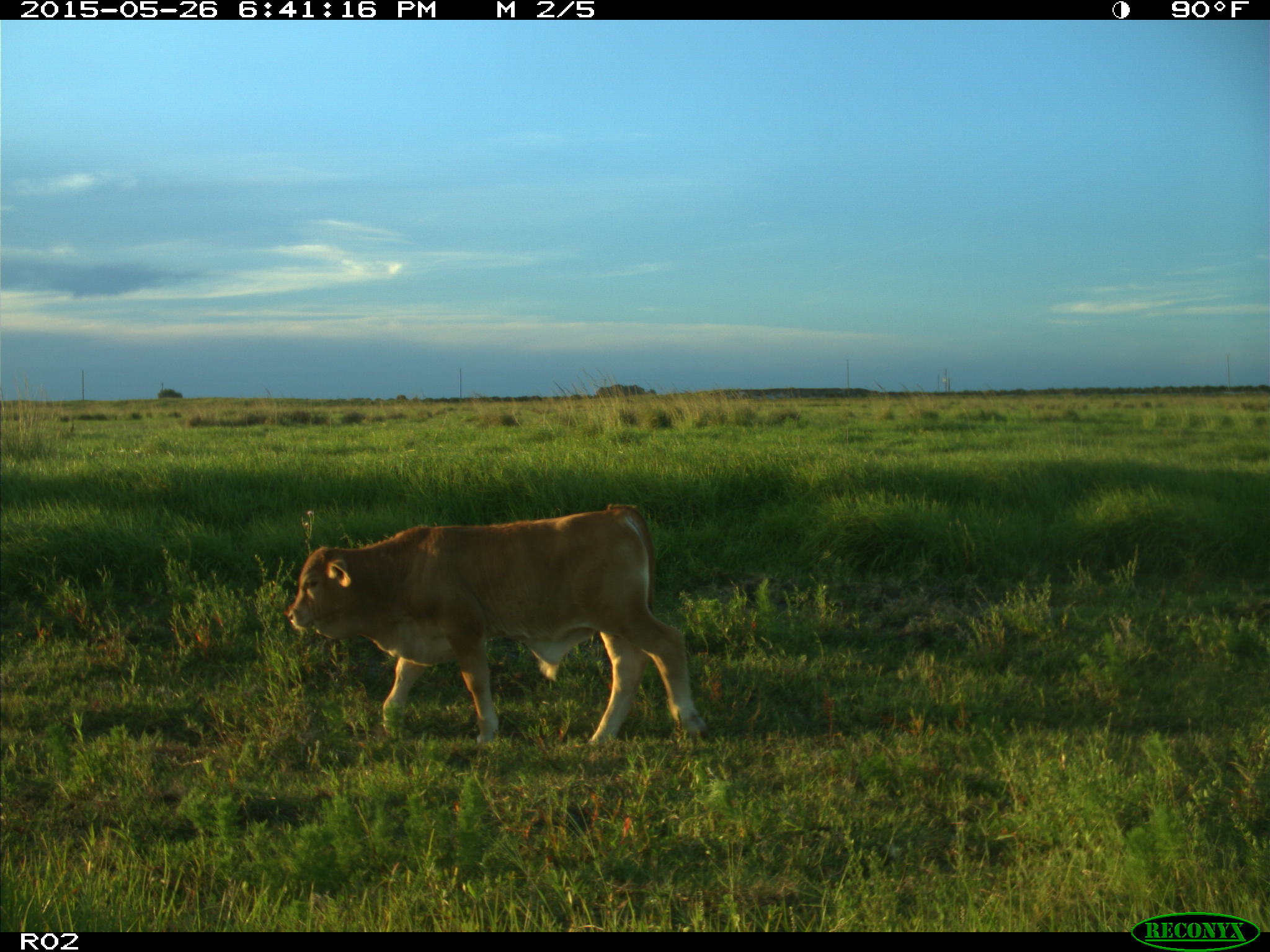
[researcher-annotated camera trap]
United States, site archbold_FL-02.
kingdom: Animalia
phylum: Chordata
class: Mammalia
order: Artiodactyla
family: Bovidae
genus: Bos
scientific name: Bos taurus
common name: domestic cow